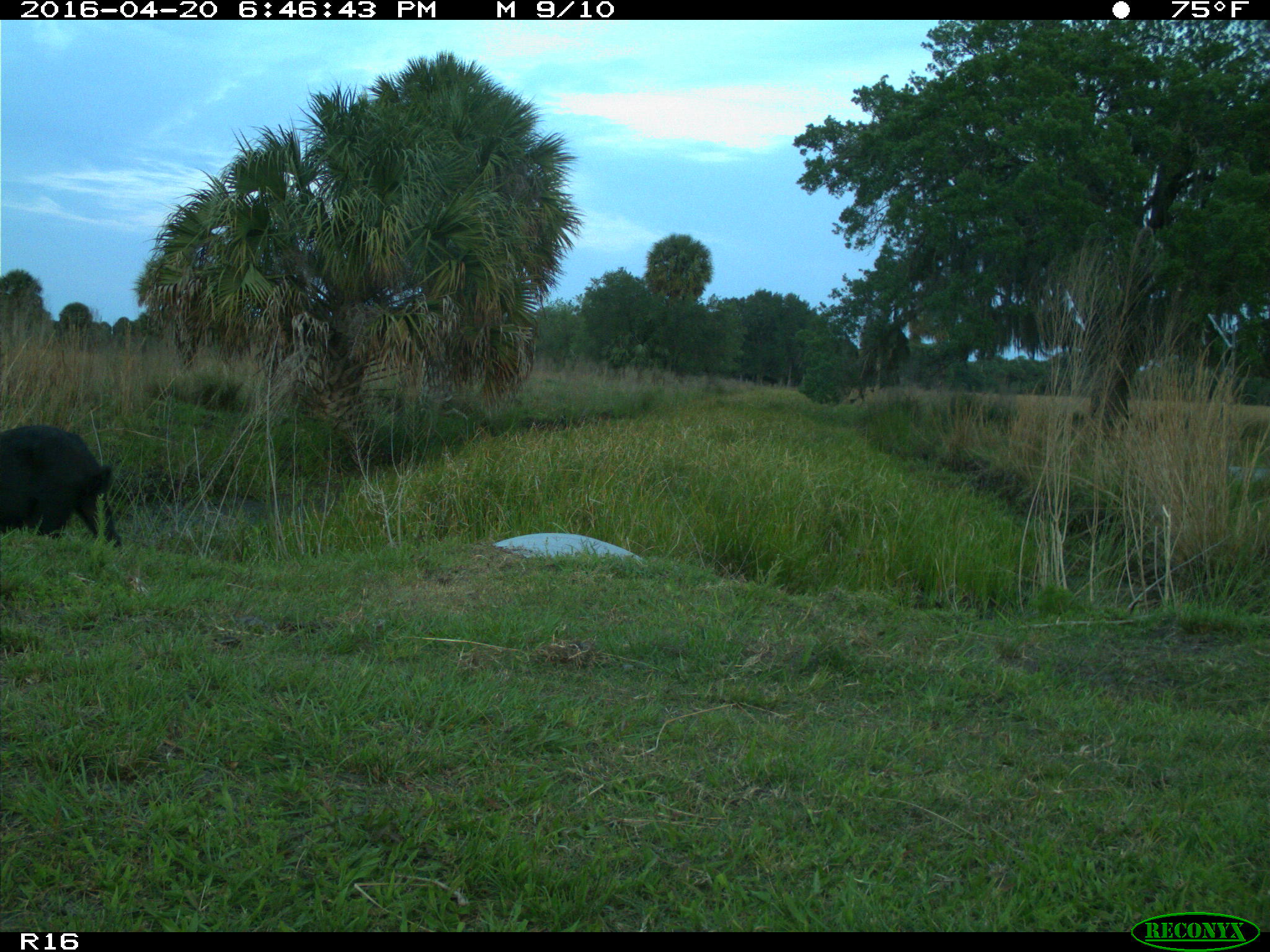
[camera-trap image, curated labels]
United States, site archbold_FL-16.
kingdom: Animalia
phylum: Chordata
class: Mammalia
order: Artiodactyla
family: Suidae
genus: Sus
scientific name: Sus scrofa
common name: wild boar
Sus scrofa (wild boar).